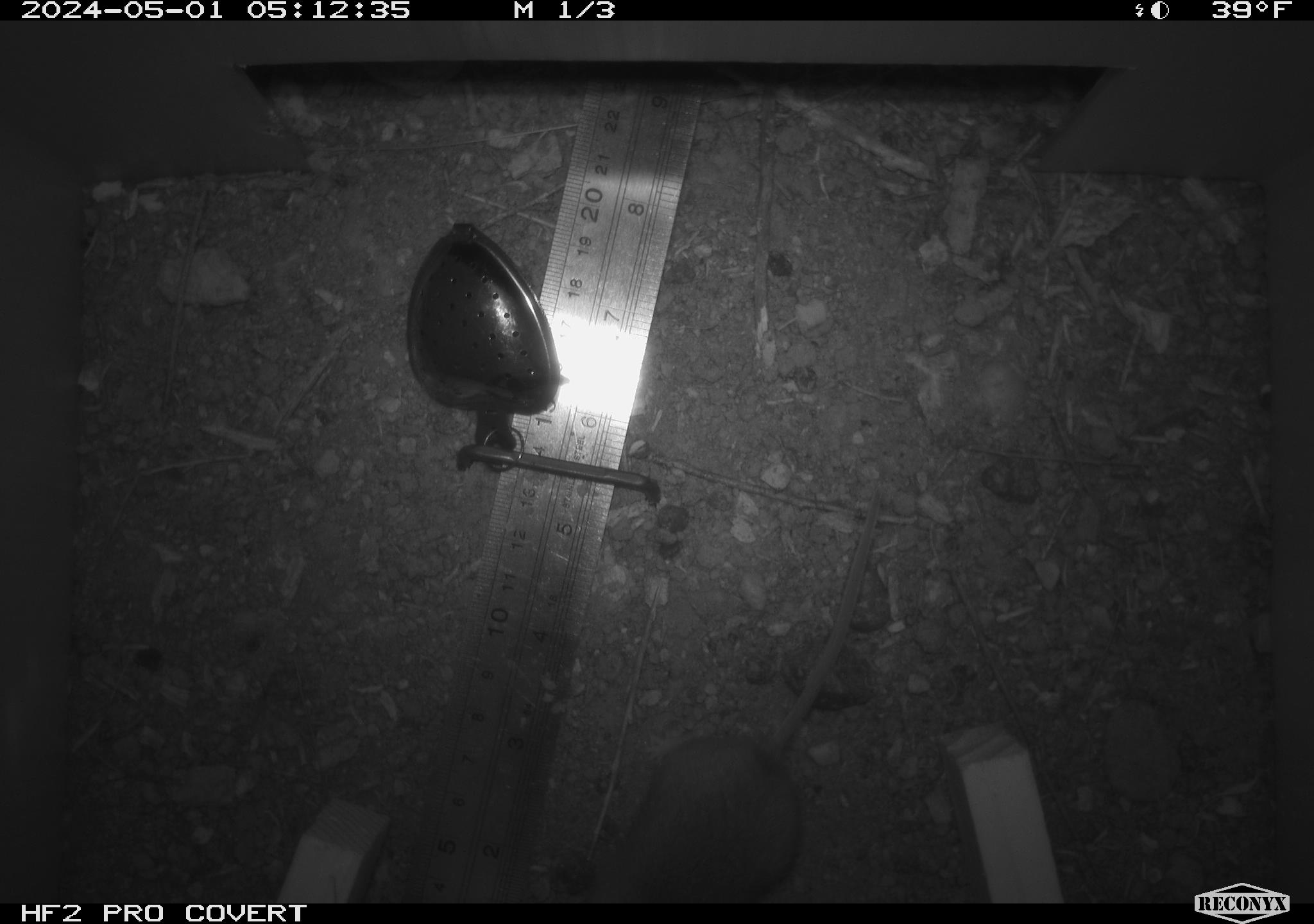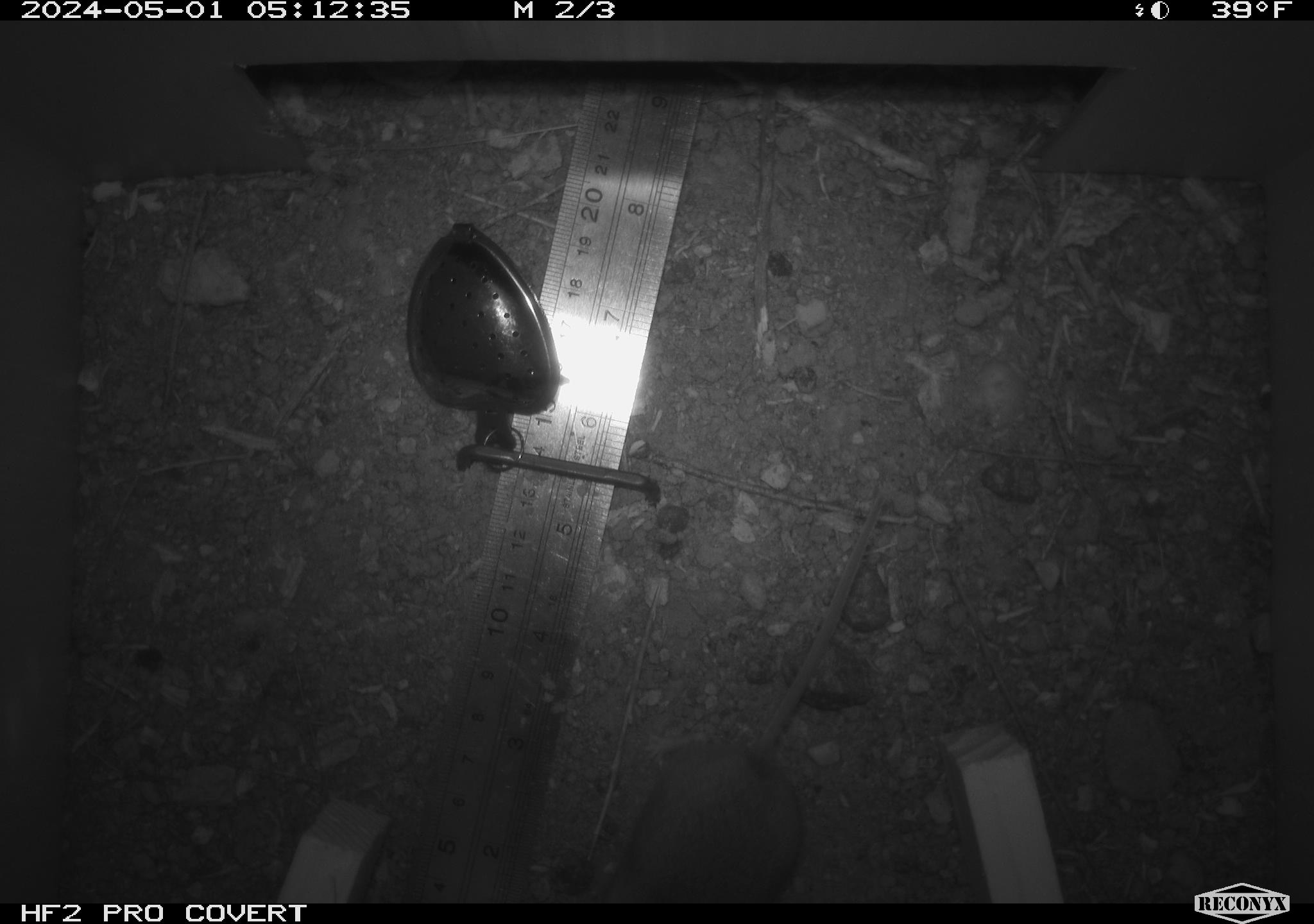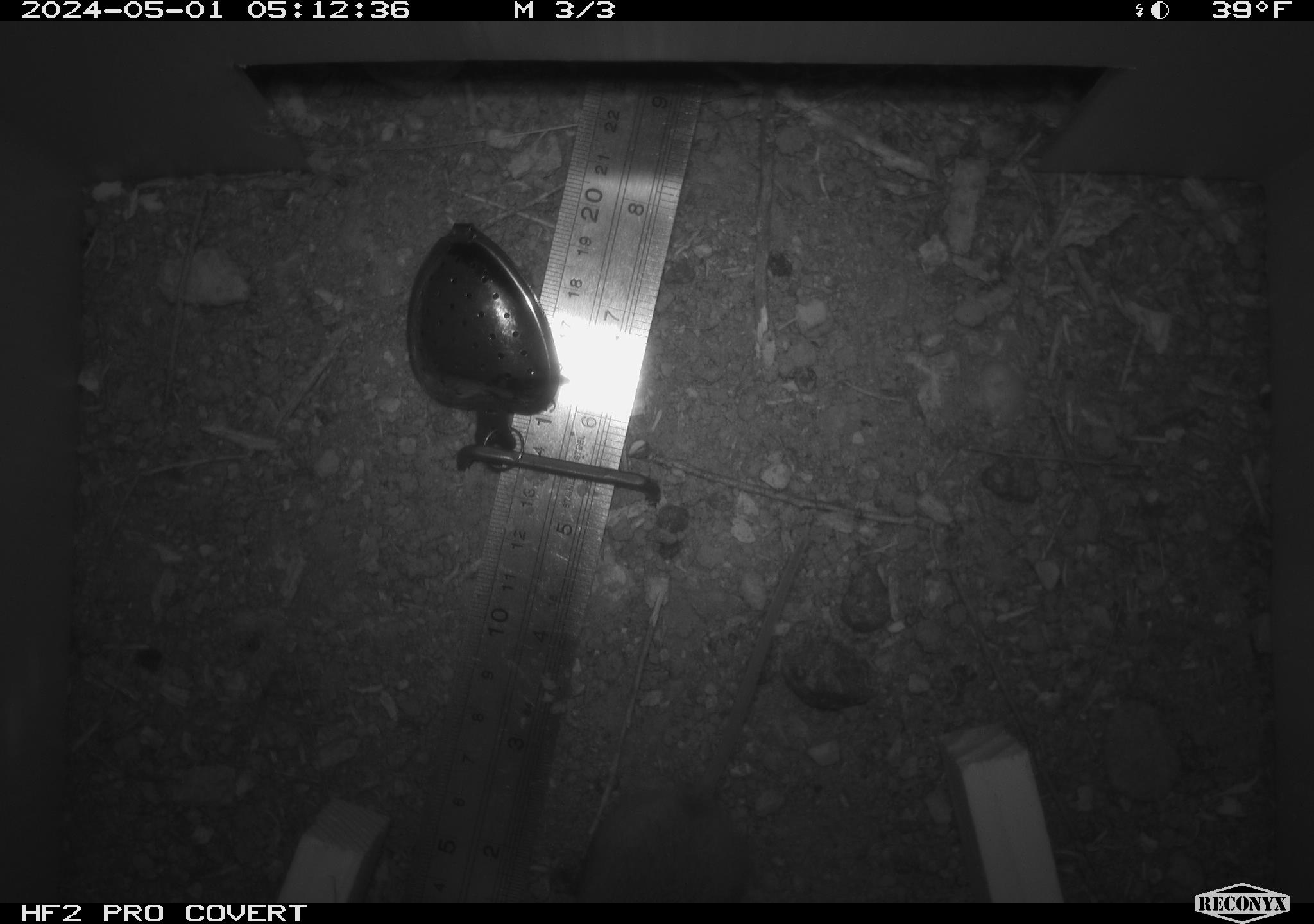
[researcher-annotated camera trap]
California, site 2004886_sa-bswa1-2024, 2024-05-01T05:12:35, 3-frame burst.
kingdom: Animalia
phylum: Chordata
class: Mammalia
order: Rodentia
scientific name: Rodentia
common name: mouse species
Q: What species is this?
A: Mouse species (Rodentia).